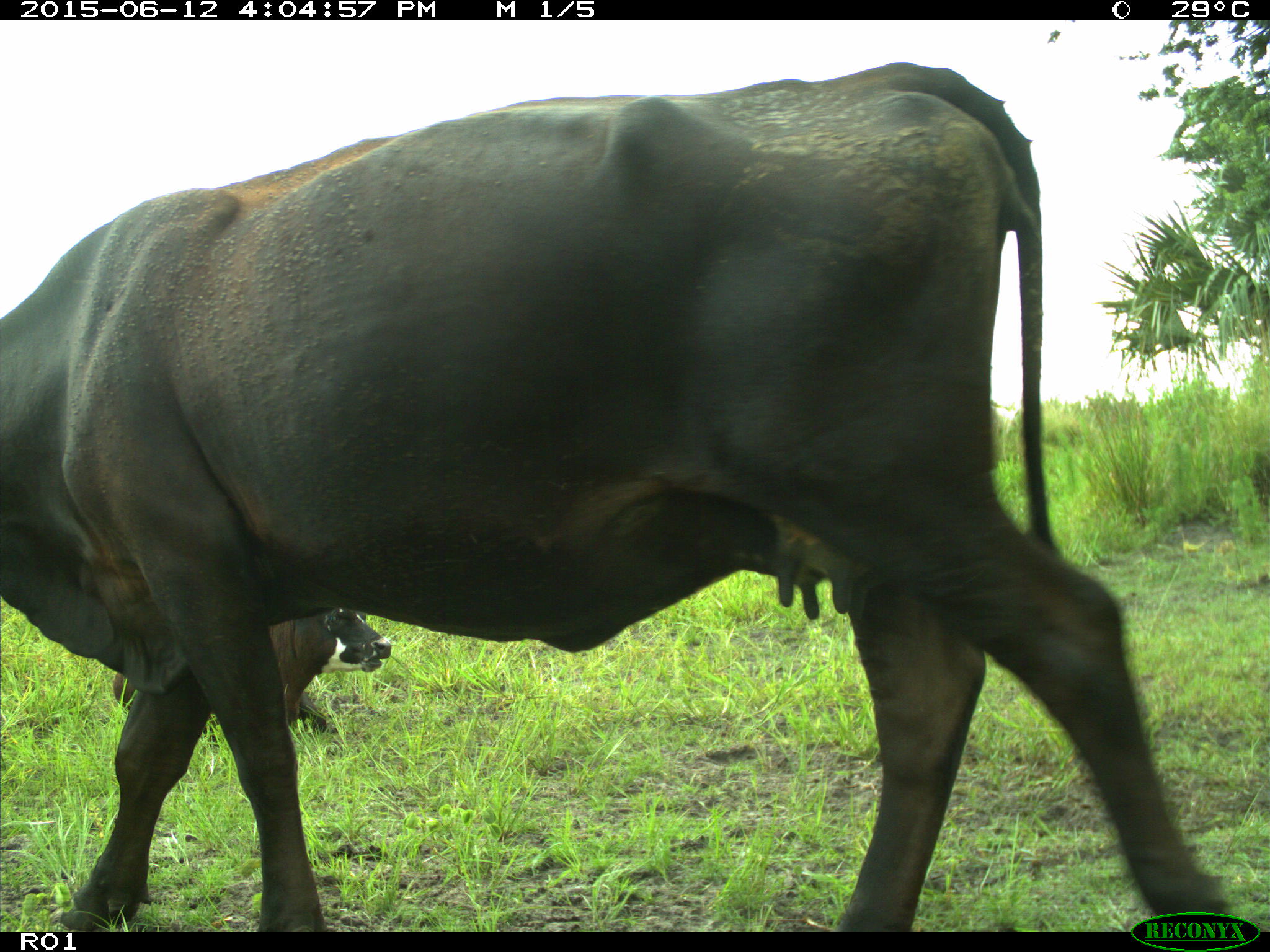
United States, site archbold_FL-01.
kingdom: Animalia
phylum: Chordata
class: Mammalia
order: Artiodactyla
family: Bovidae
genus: Bos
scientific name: Bos taurus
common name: domestic cow